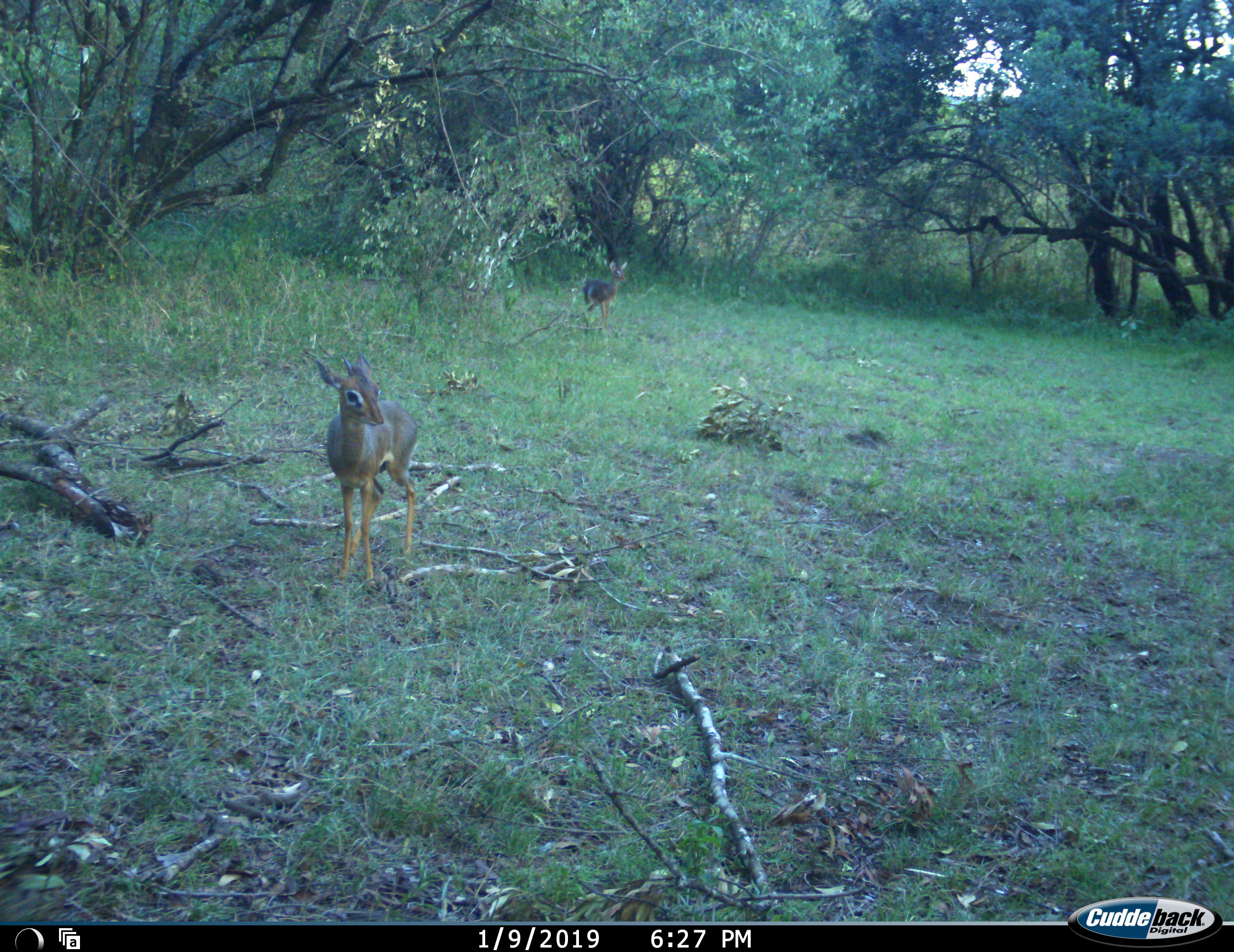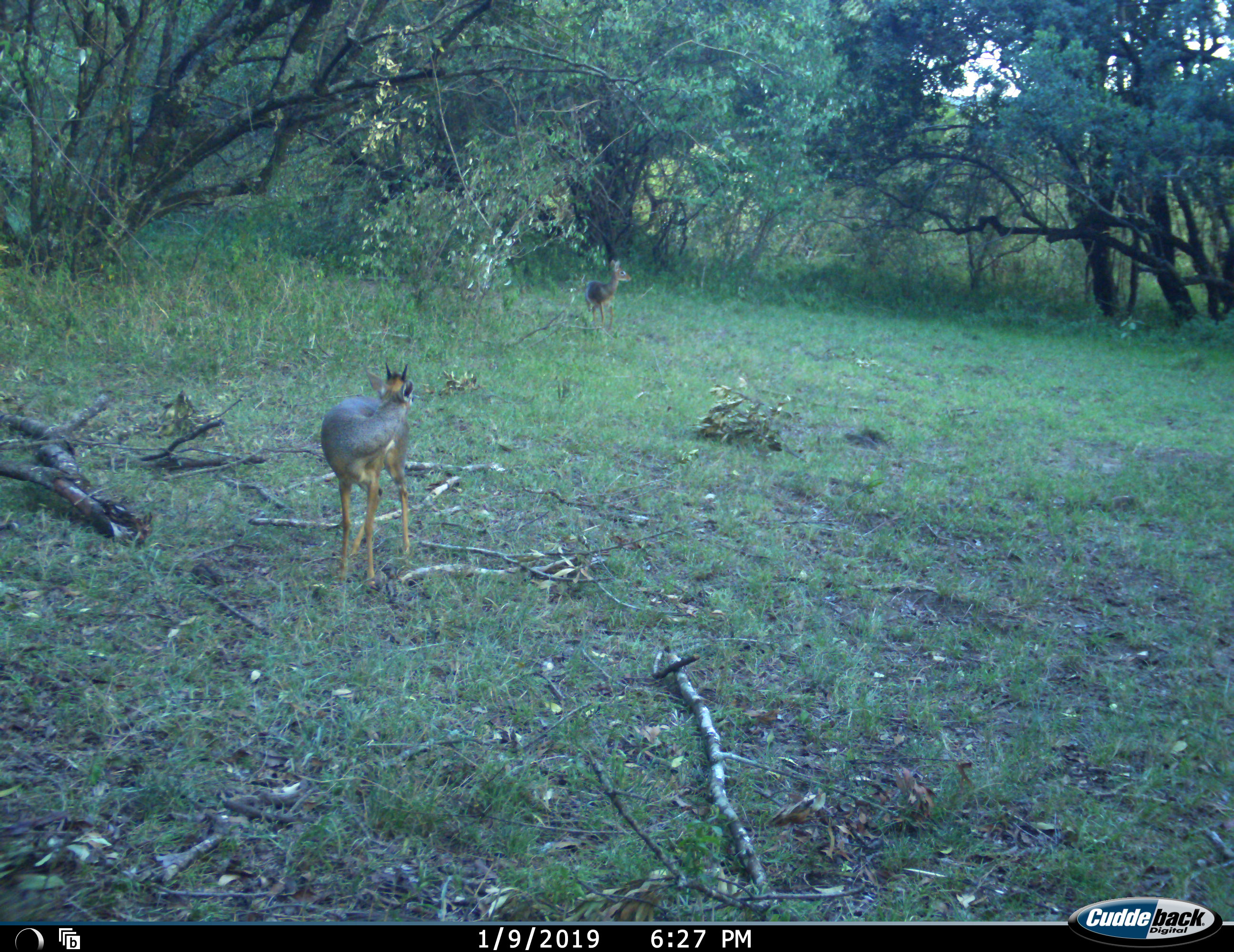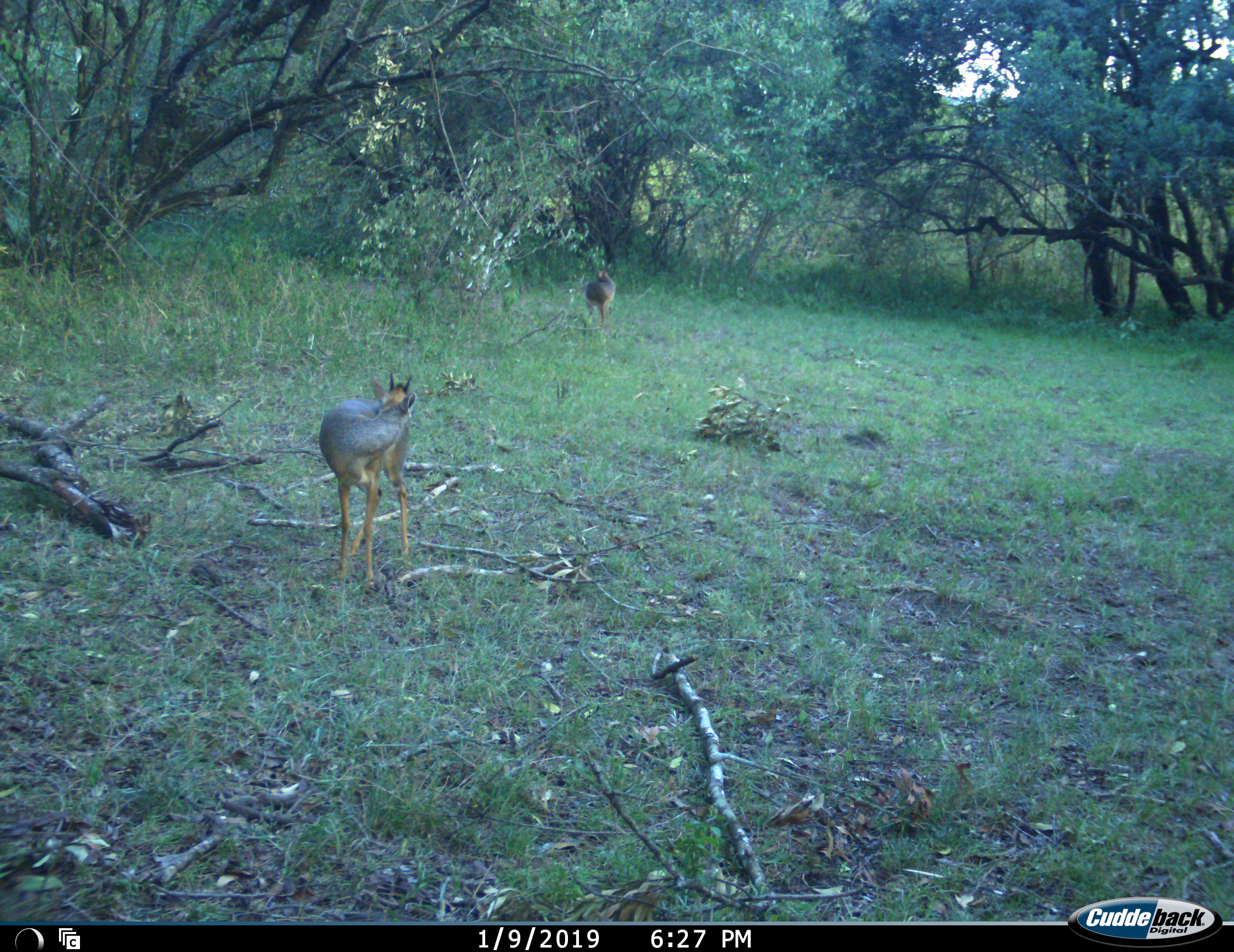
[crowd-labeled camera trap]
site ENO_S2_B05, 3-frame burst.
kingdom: Animalia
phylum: Chordata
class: Mammalia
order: Artiodactyla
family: Bovidae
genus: Madoqua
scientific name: Madoqua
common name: dik-dik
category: dikdik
Dikdik (dik-dik) (Madoqua), count 2. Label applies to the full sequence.